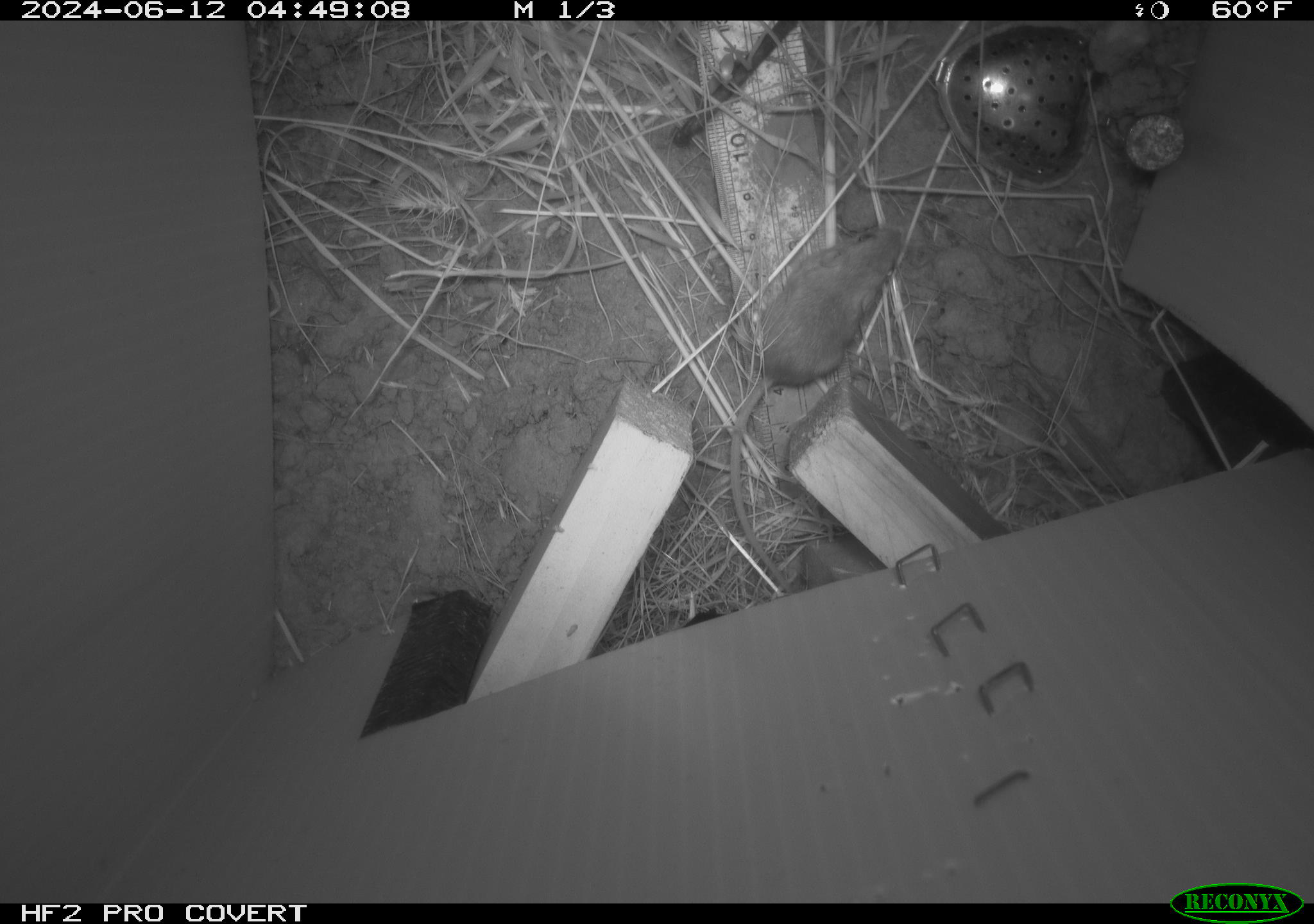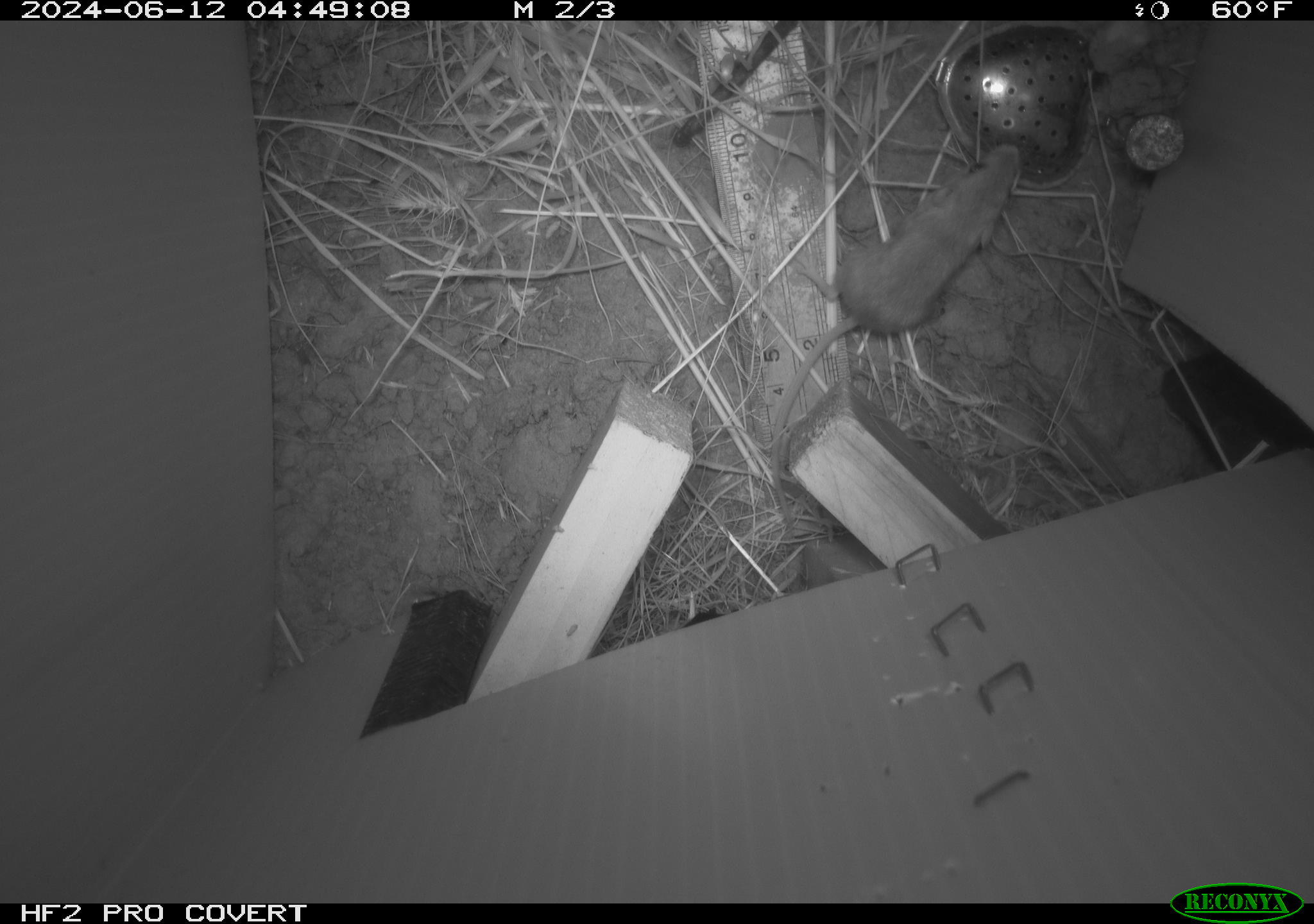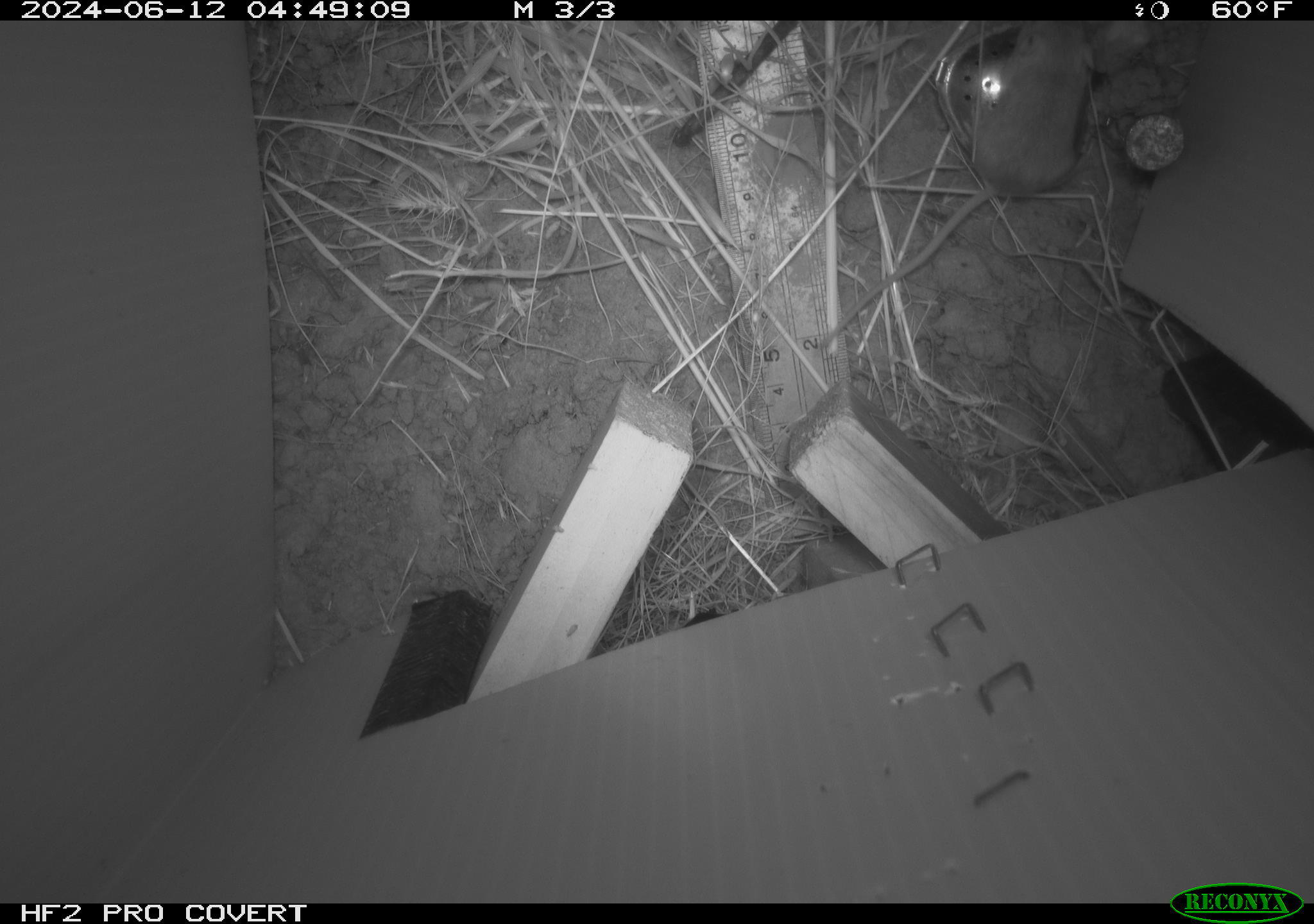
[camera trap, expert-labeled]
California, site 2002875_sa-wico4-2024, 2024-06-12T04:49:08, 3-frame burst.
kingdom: Animalia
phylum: Chordata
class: Mammalia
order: Rodentia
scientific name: Rodentia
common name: mouse species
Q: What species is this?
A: Mouse species (Rodentia).